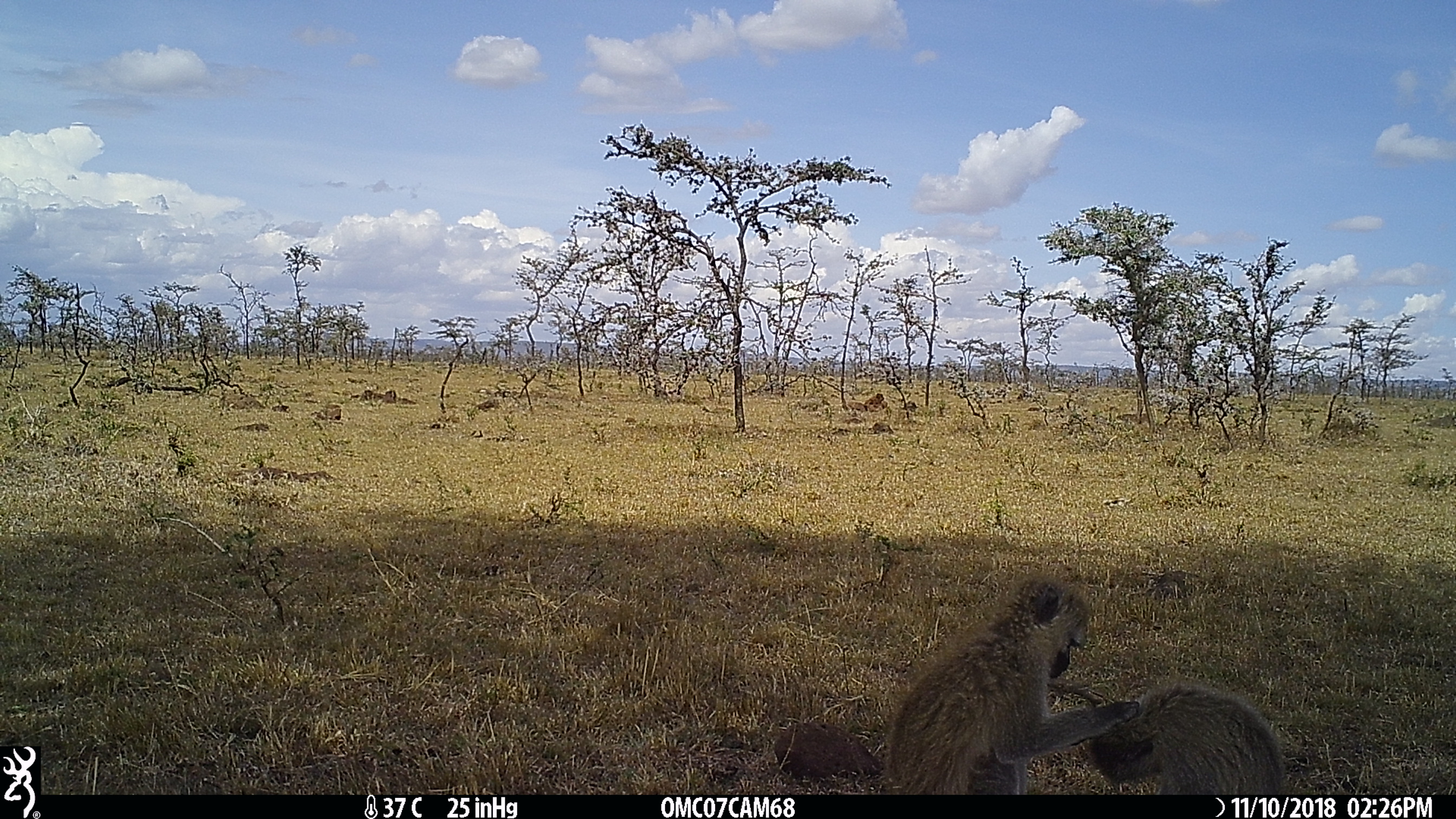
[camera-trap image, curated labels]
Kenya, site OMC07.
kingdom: Animalia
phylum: Chordata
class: Mammalia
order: Primates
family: Cercopithecidae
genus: Chlorocebus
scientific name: Chlorocebus pygerythrus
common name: vervet monkey